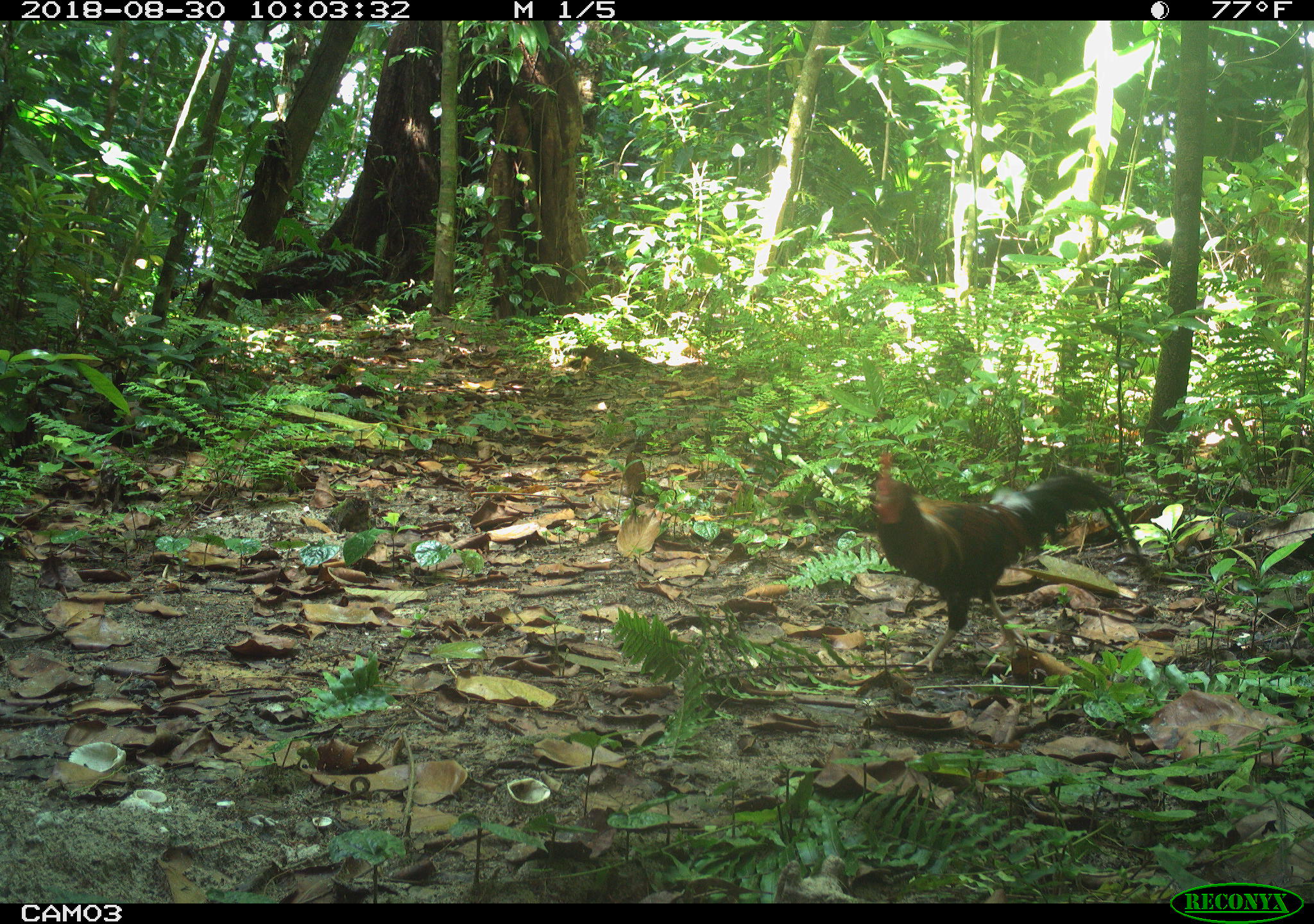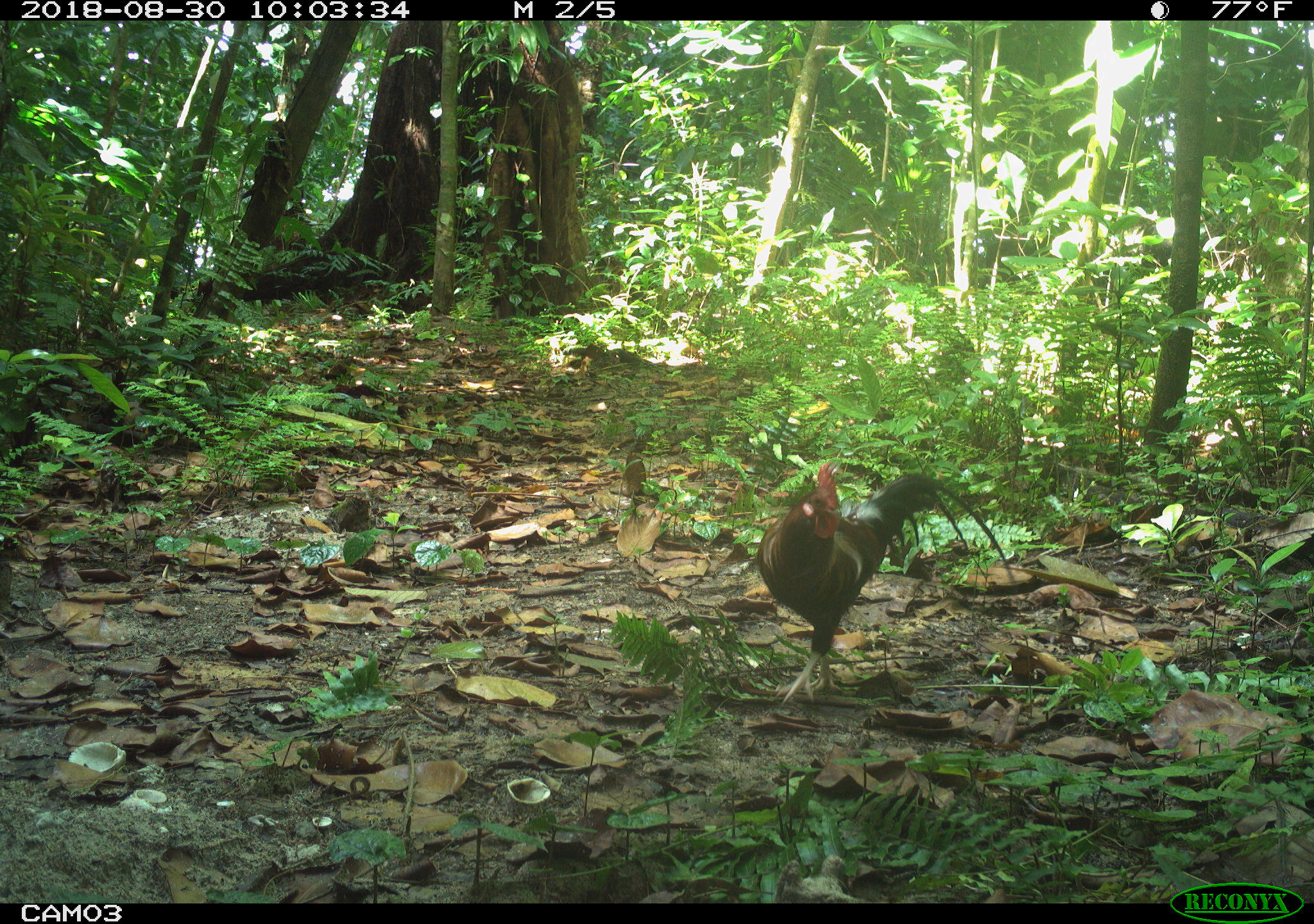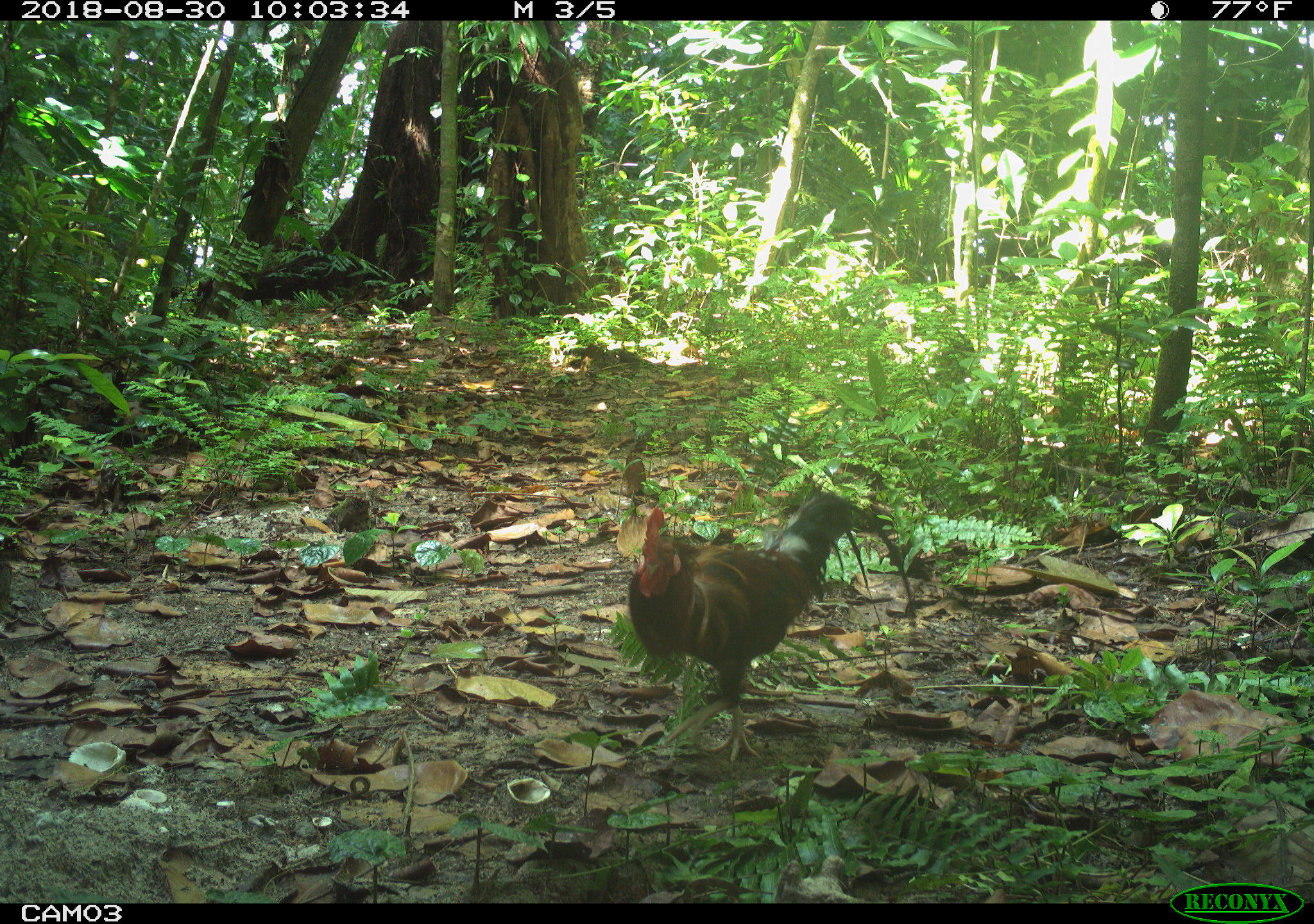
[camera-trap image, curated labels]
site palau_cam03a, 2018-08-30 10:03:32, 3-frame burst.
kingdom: Animalia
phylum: Chordata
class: Aves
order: Galliformes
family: Phasianidae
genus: Gallus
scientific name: Gallus gallus domesticus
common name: rooster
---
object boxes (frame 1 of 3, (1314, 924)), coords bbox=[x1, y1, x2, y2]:
rooster: bbox=[859, 442, 1150, 683]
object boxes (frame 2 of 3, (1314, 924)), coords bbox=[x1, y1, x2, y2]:
rooster: bbox=[754, 461, 1028, 710]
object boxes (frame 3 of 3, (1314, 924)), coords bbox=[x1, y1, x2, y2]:
rooster: bbox=[615, 486, 924, 771]